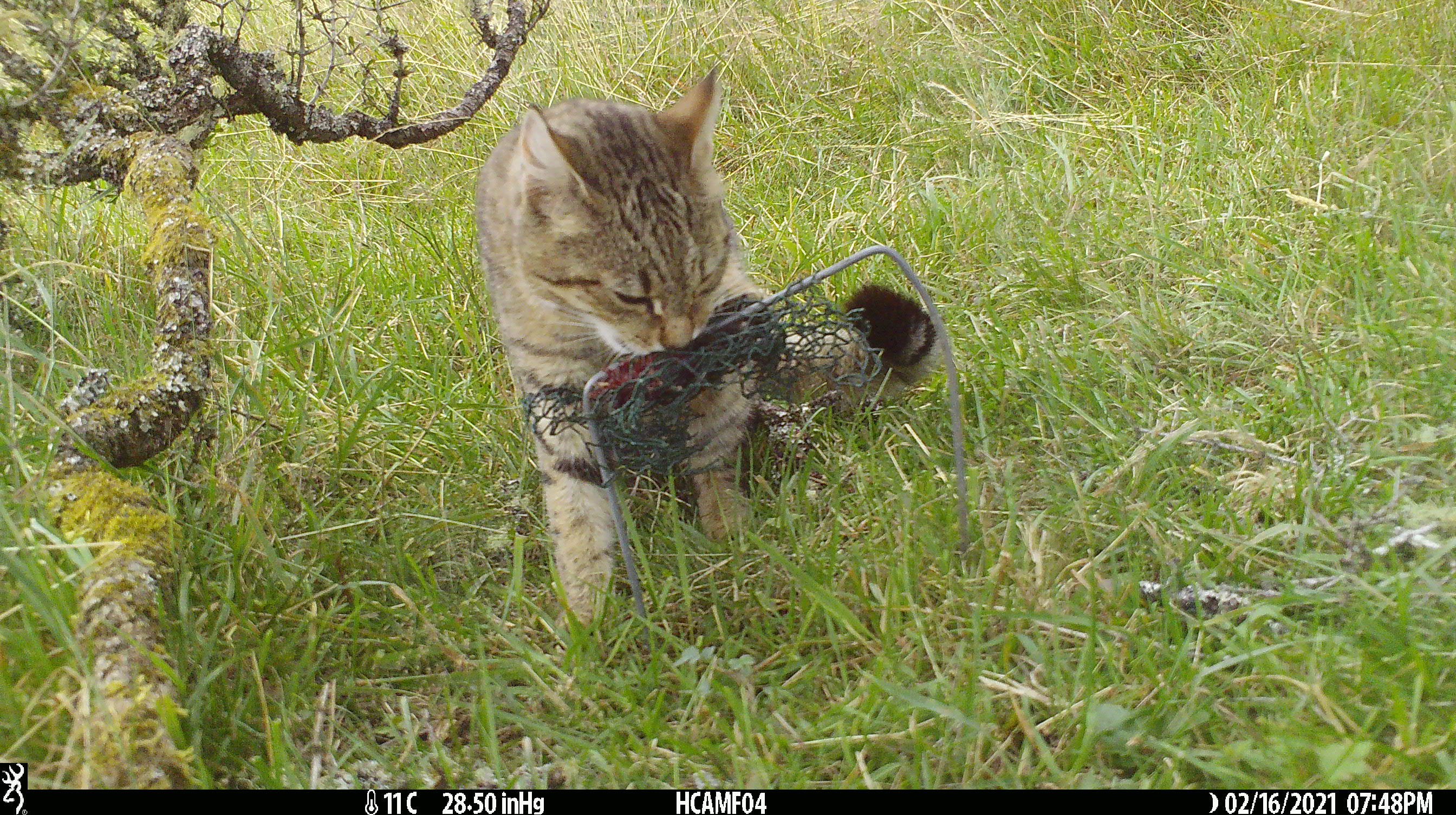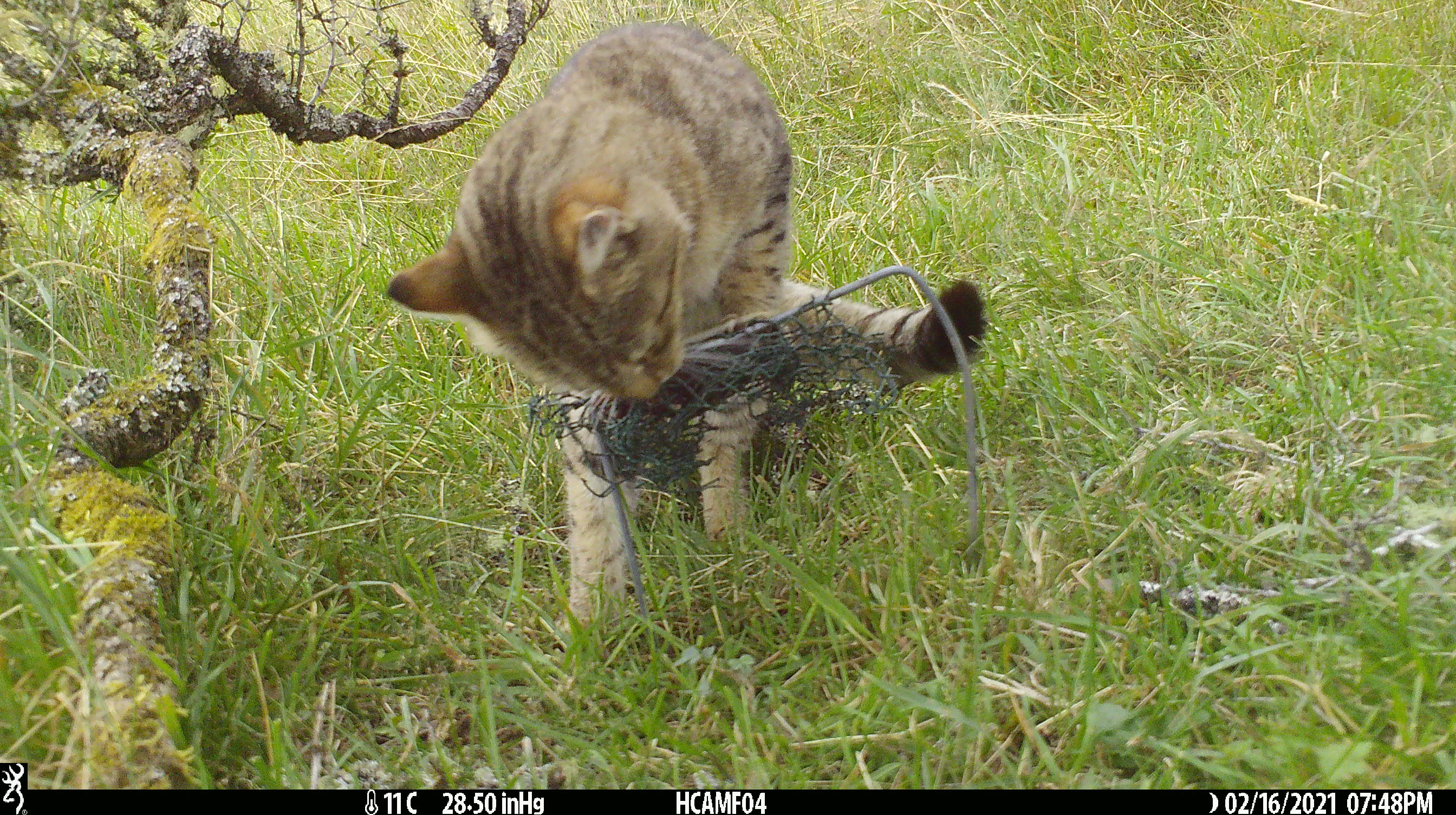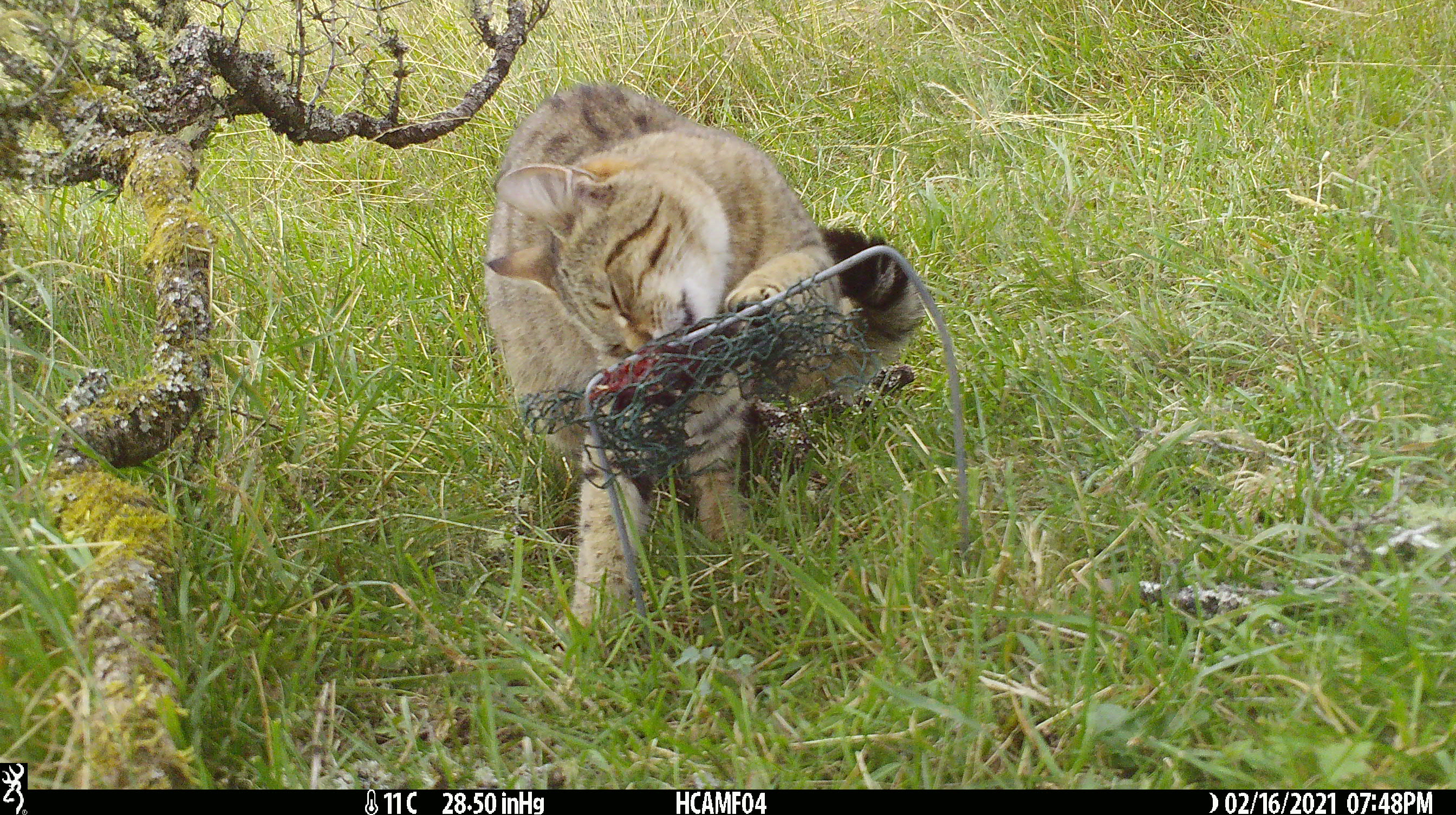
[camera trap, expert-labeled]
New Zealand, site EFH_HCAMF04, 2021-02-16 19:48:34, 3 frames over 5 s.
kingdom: Animalia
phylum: Chordata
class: Mammalia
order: Carnivora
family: Felidae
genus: Felis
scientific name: Felis catus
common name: domestic cat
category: cat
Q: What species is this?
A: Cat (domestic cat) (Felis catus).